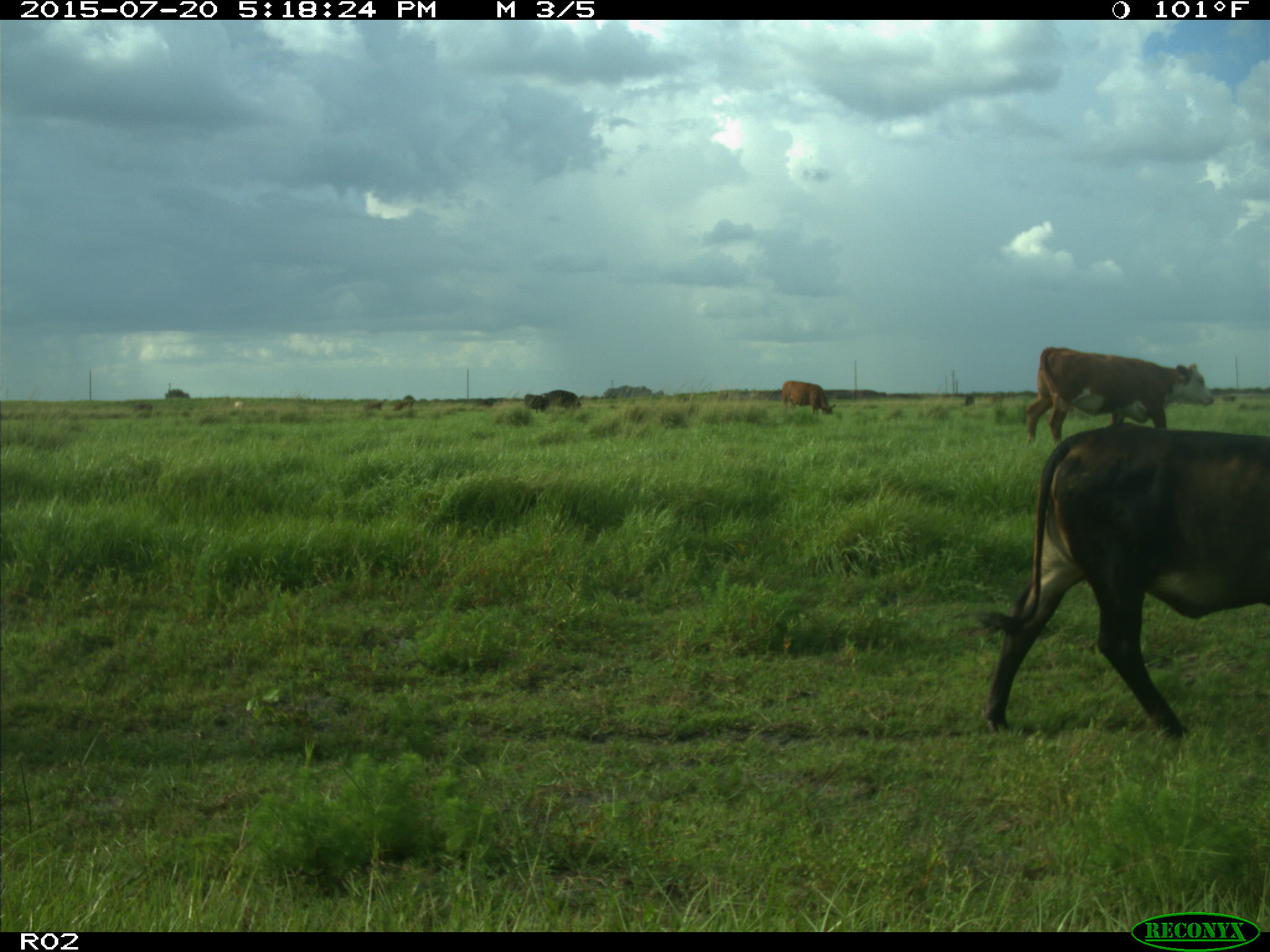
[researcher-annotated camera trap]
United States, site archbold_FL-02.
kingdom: Animalia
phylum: Chordata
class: Mammalia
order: Artiodactyla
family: Bovidae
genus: Bos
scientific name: Bos taurus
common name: domestic cow